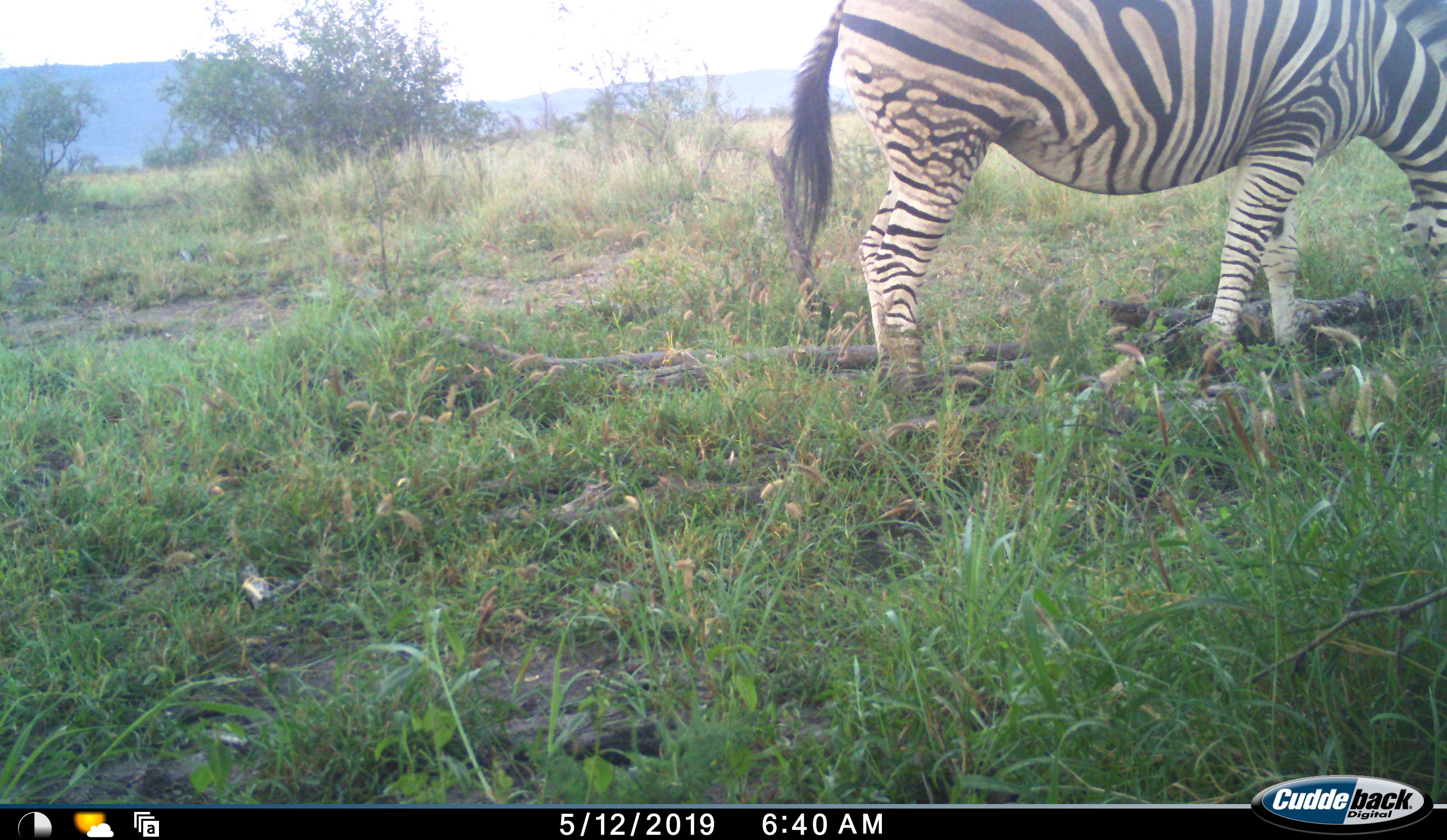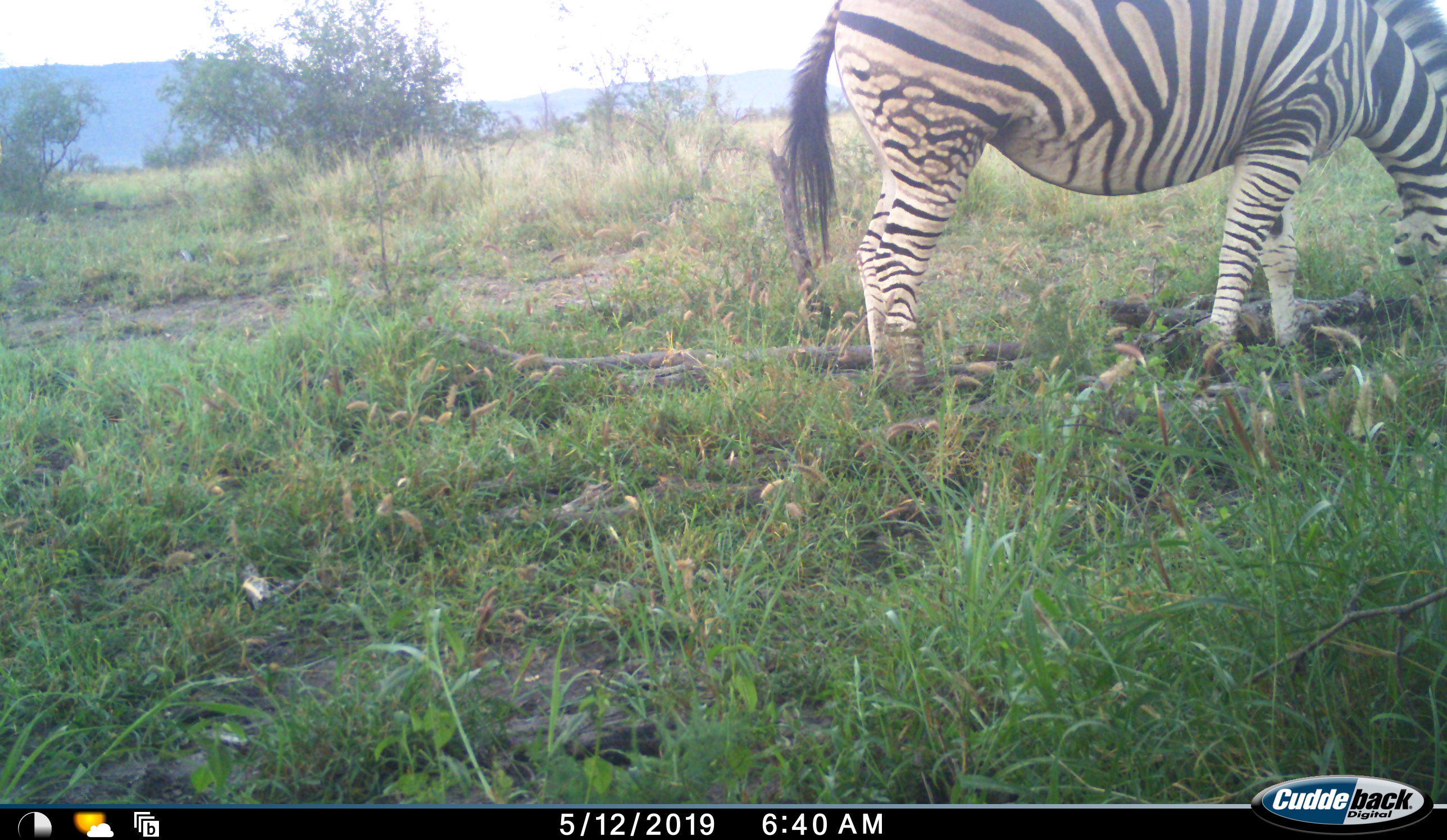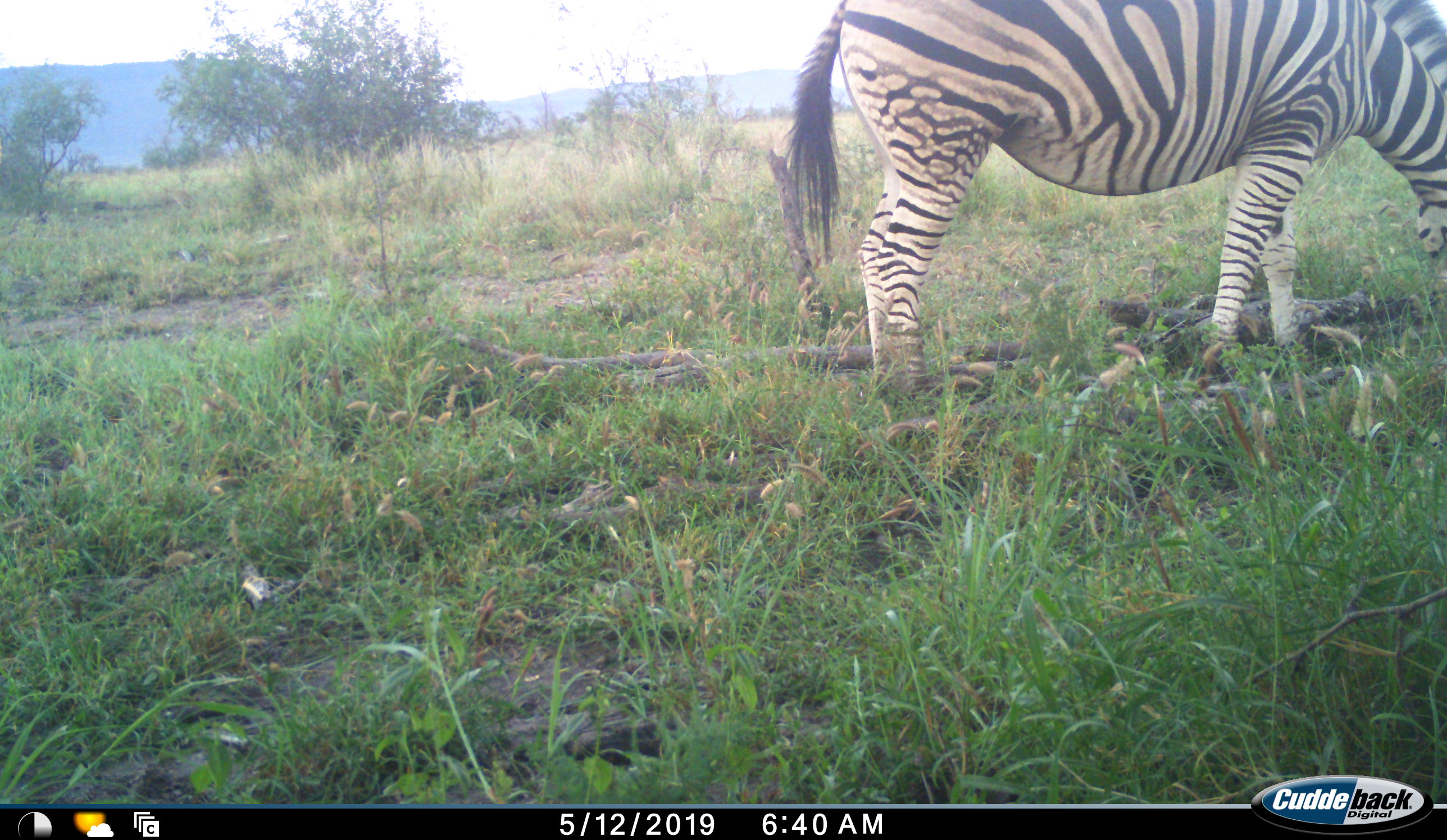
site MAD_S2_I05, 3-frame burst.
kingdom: Animalia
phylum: Chordata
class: Mammalia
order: Perissodactyla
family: Equidae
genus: Equus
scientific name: Equus quagga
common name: plains zebra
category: zebraplains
Zebraplains (plains zebra) (Equus quagga), count 1. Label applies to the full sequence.